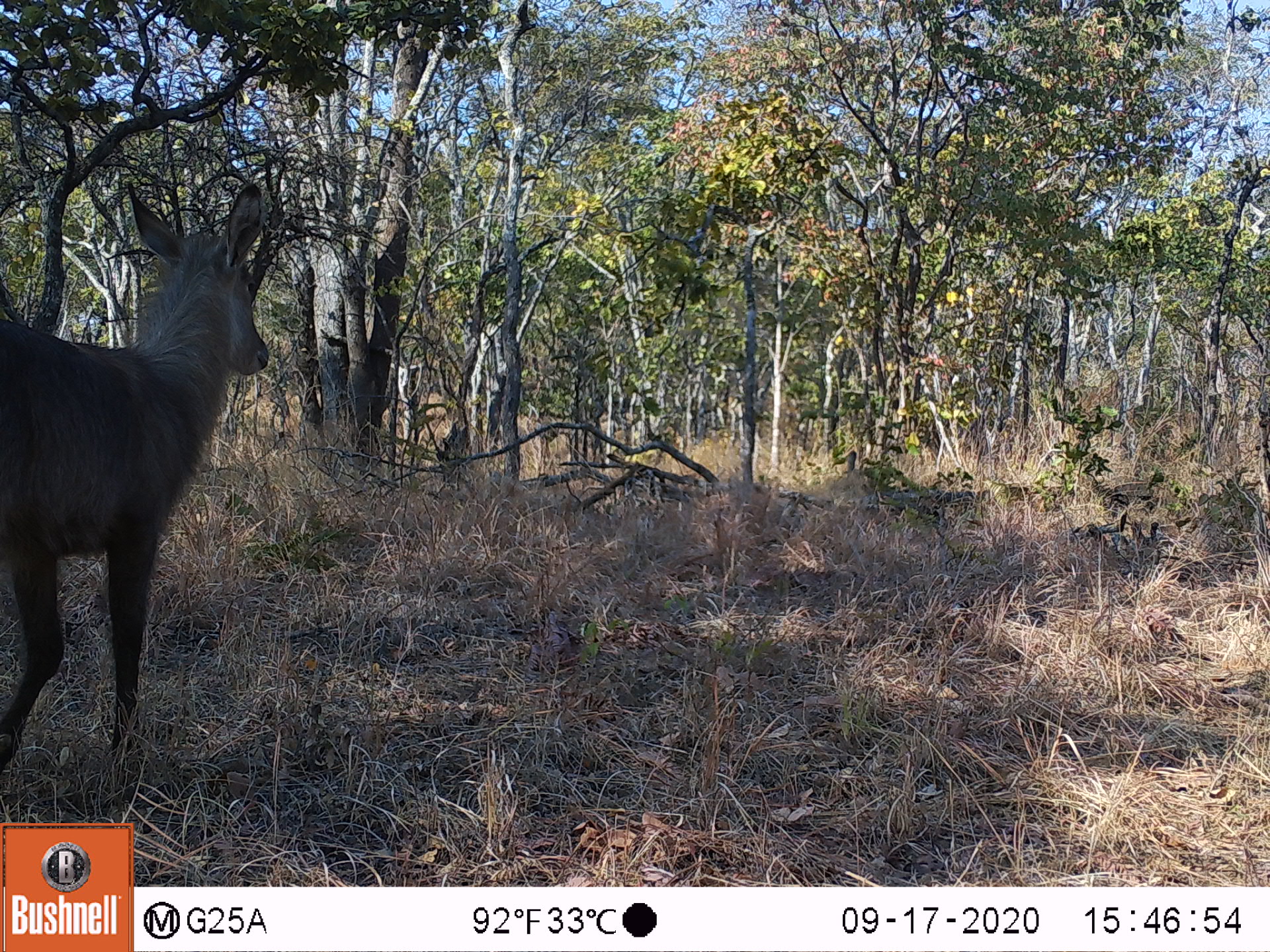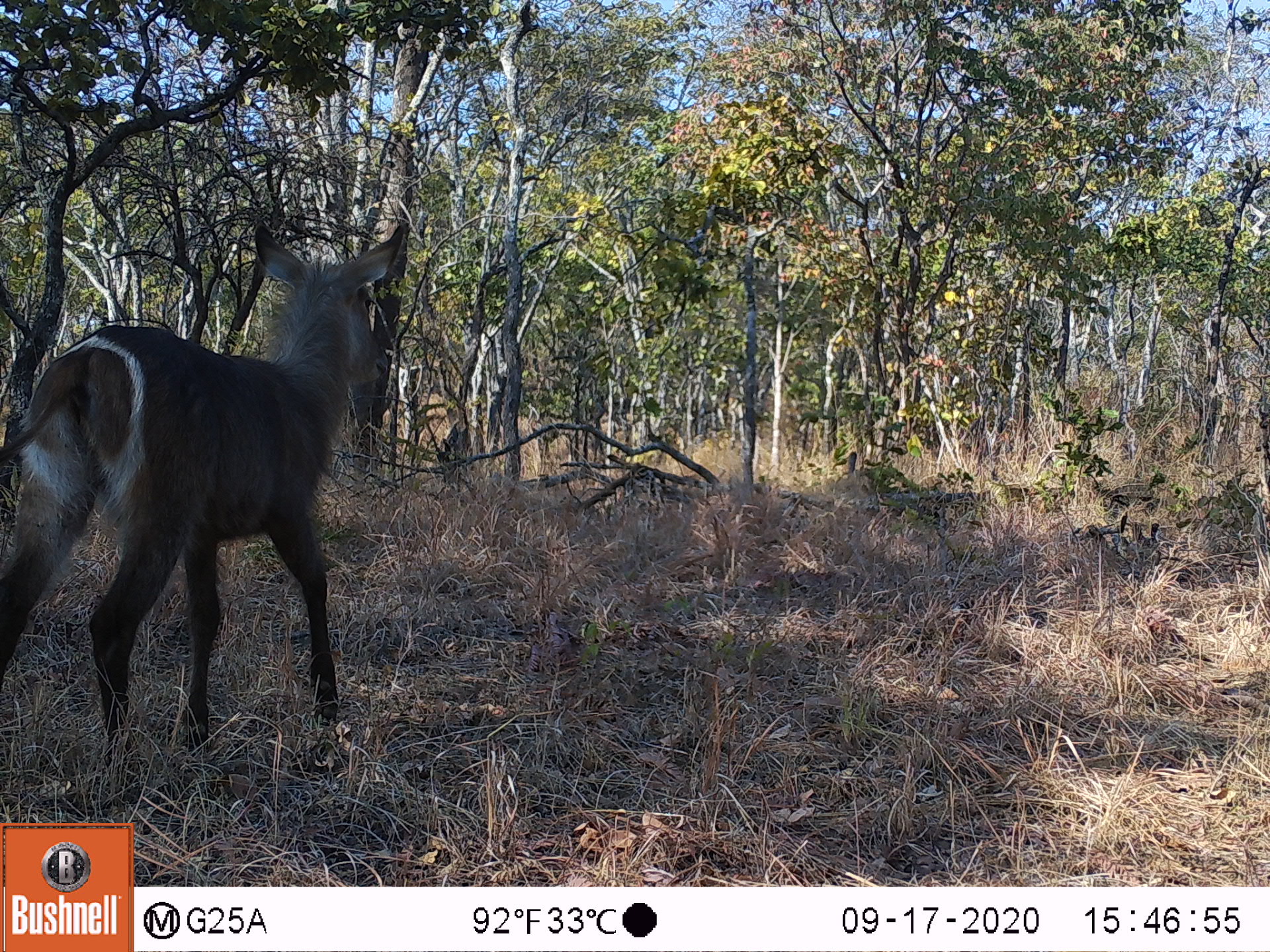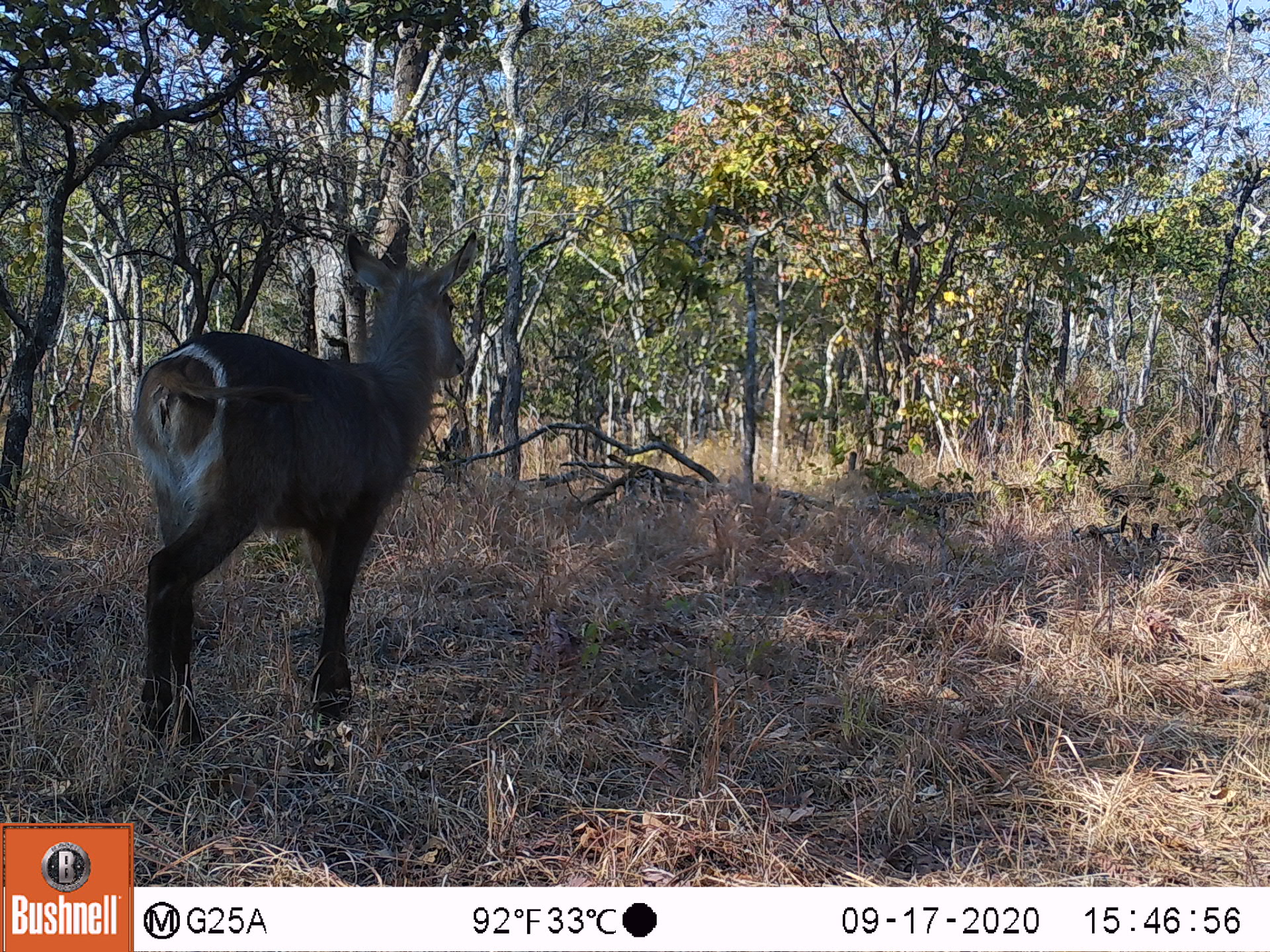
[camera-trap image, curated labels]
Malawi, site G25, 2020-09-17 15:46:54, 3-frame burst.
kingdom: Animalia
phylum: Chordata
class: Mammalia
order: Artiodactyla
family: Bovidae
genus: Kobus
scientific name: Kobus ellipsiprymnus ellipsiprymnus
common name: common waterbuck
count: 1